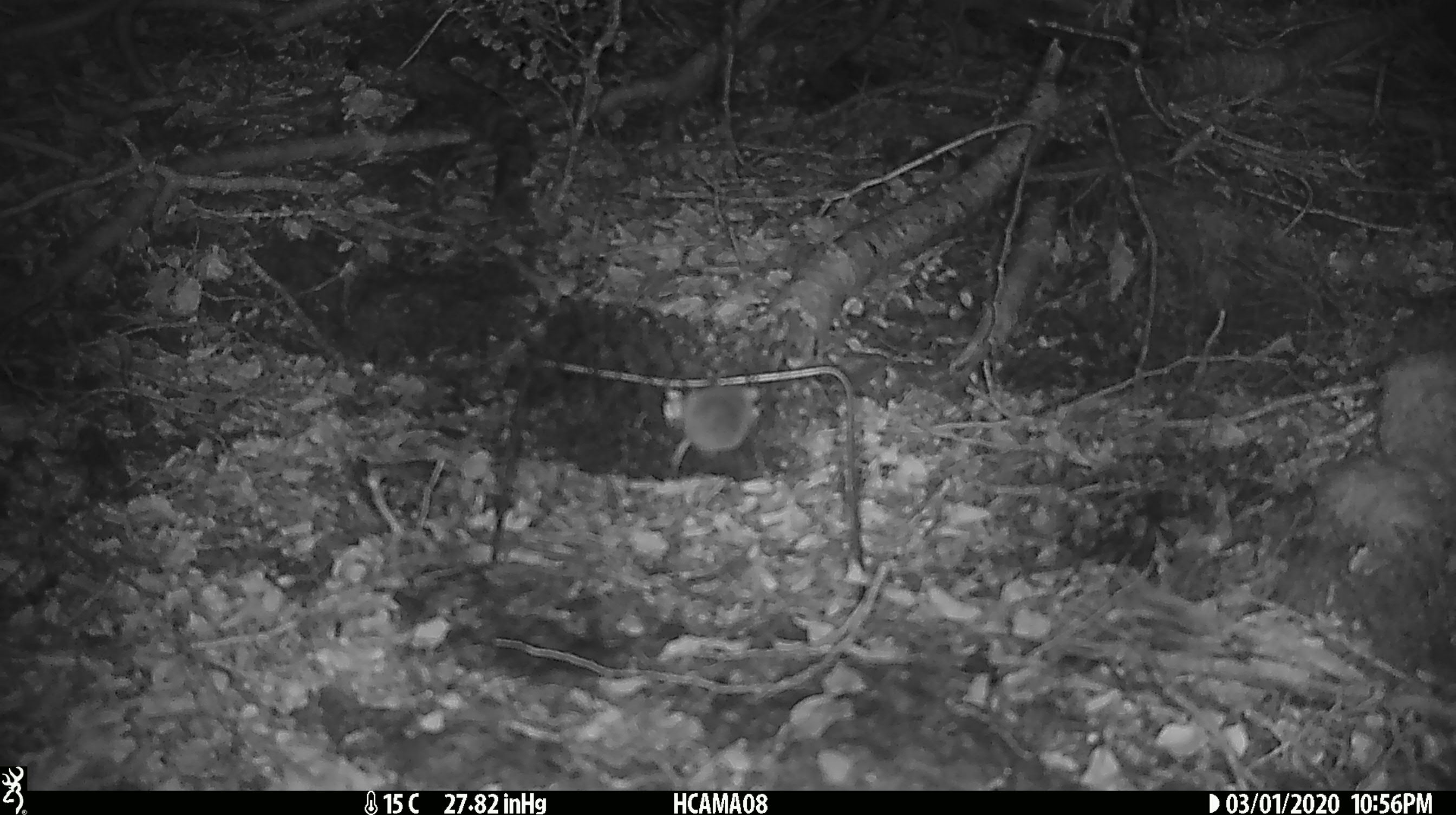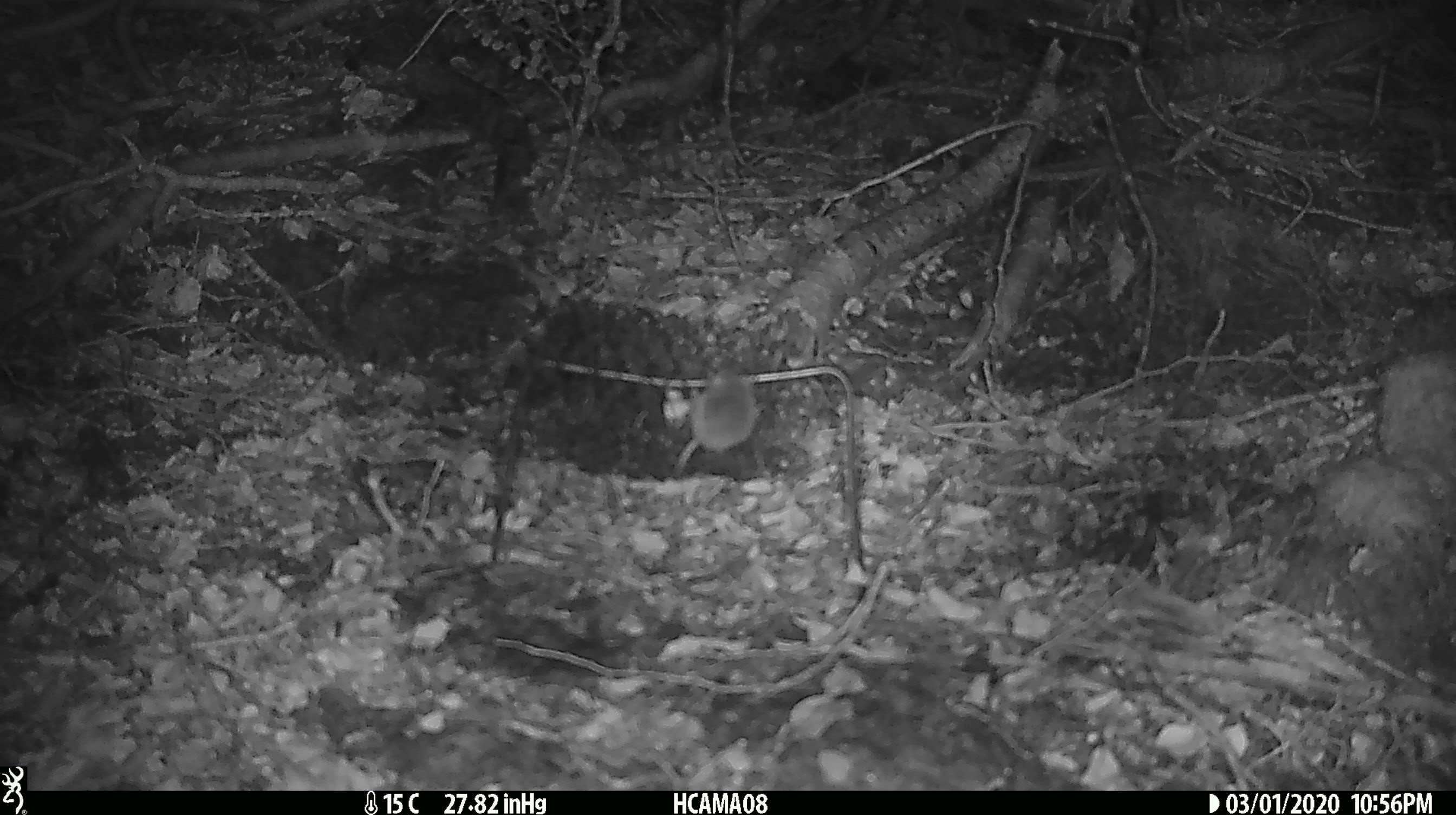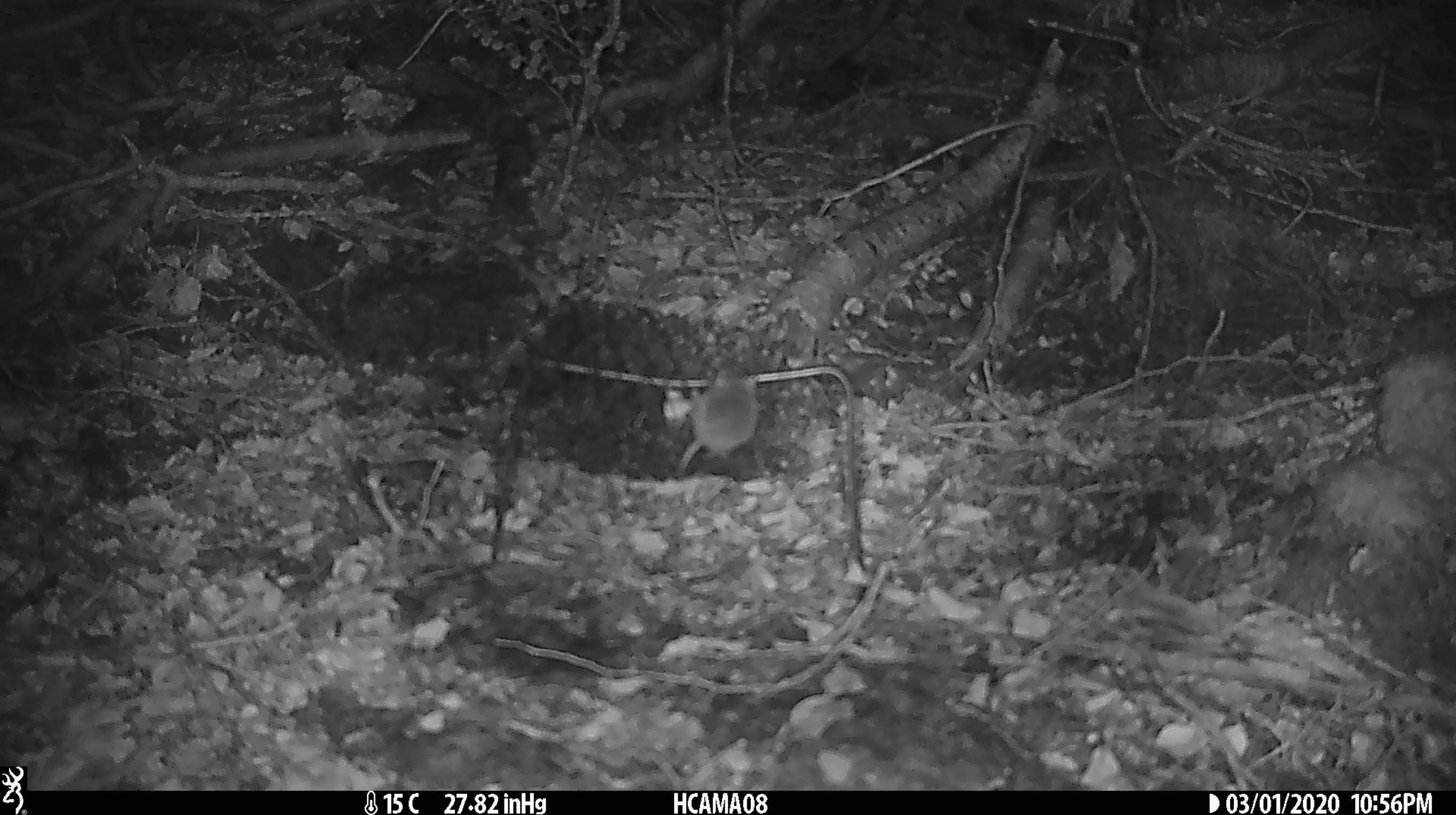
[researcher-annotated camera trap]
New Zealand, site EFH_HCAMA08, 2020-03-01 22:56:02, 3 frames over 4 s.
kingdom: Animalia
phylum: Chordata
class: Mammalia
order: Rodentia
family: Muridae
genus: Mus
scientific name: Mus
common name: mouse